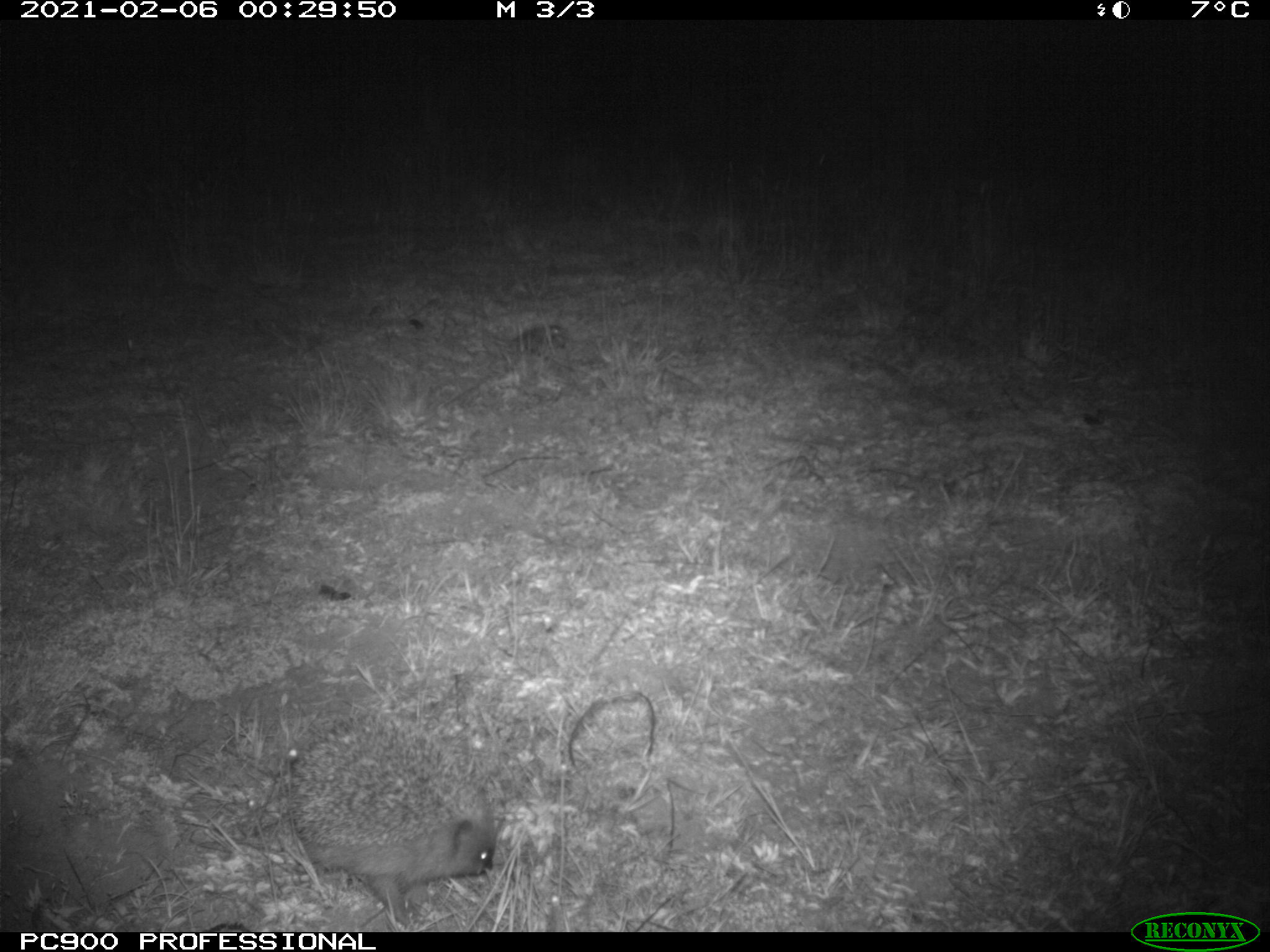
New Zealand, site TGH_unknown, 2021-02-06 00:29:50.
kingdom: Animalia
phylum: Chordata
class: Mammalia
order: Eulipotyphla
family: Erinaceidae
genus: Erinaceus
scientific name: Erinaceus europaeus europaeus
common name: european hedgehog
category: hedgehog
Hedgehog (european hedgehog) (Erinaceus europaeus europaeus).